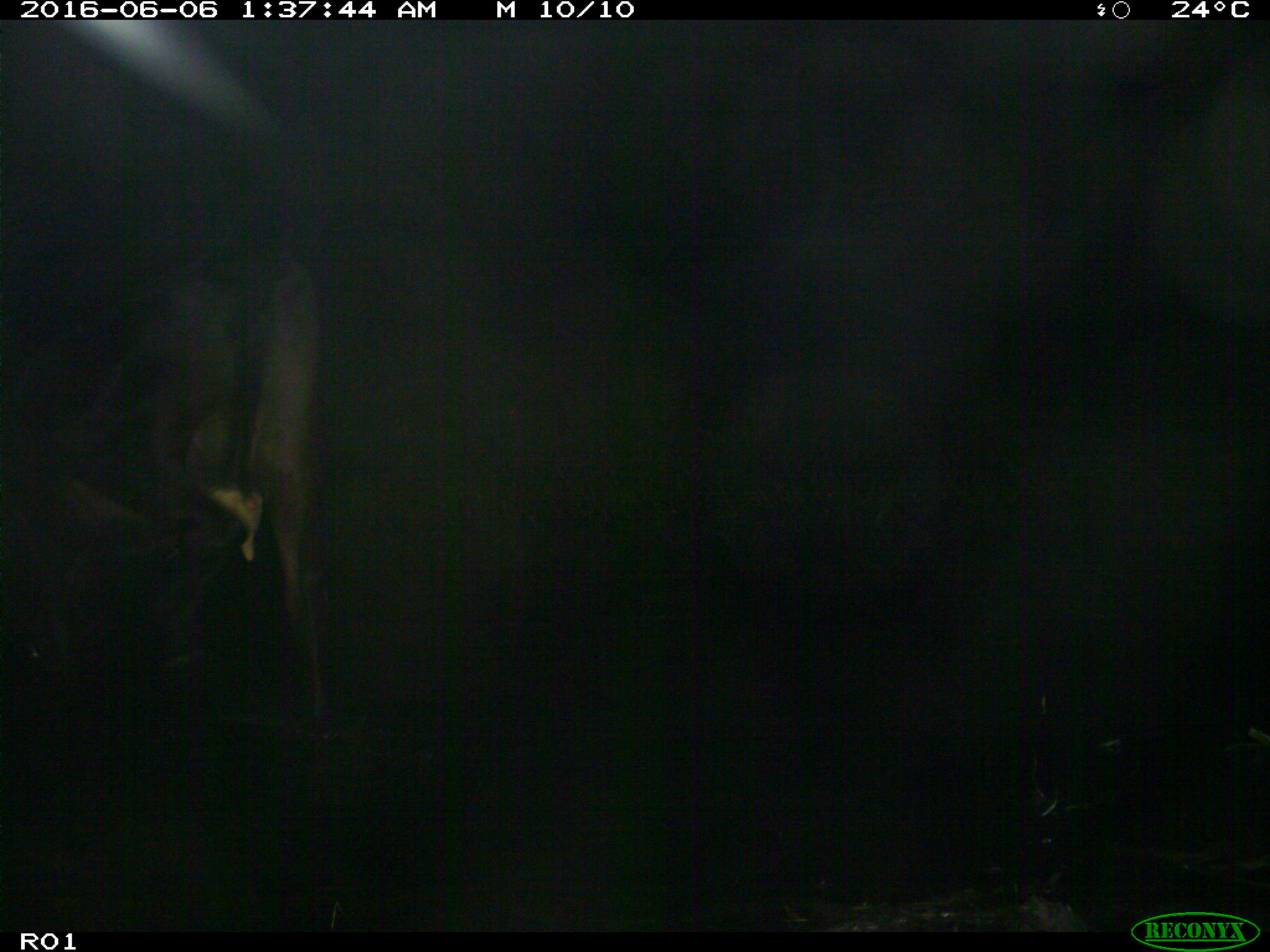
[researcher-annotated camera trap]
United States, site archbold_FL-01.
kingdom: Animalia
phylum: Chordata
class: Mammalia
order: Artiodactyla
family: Bovidae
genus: Bos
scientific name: Bos taurus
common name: domestic cow